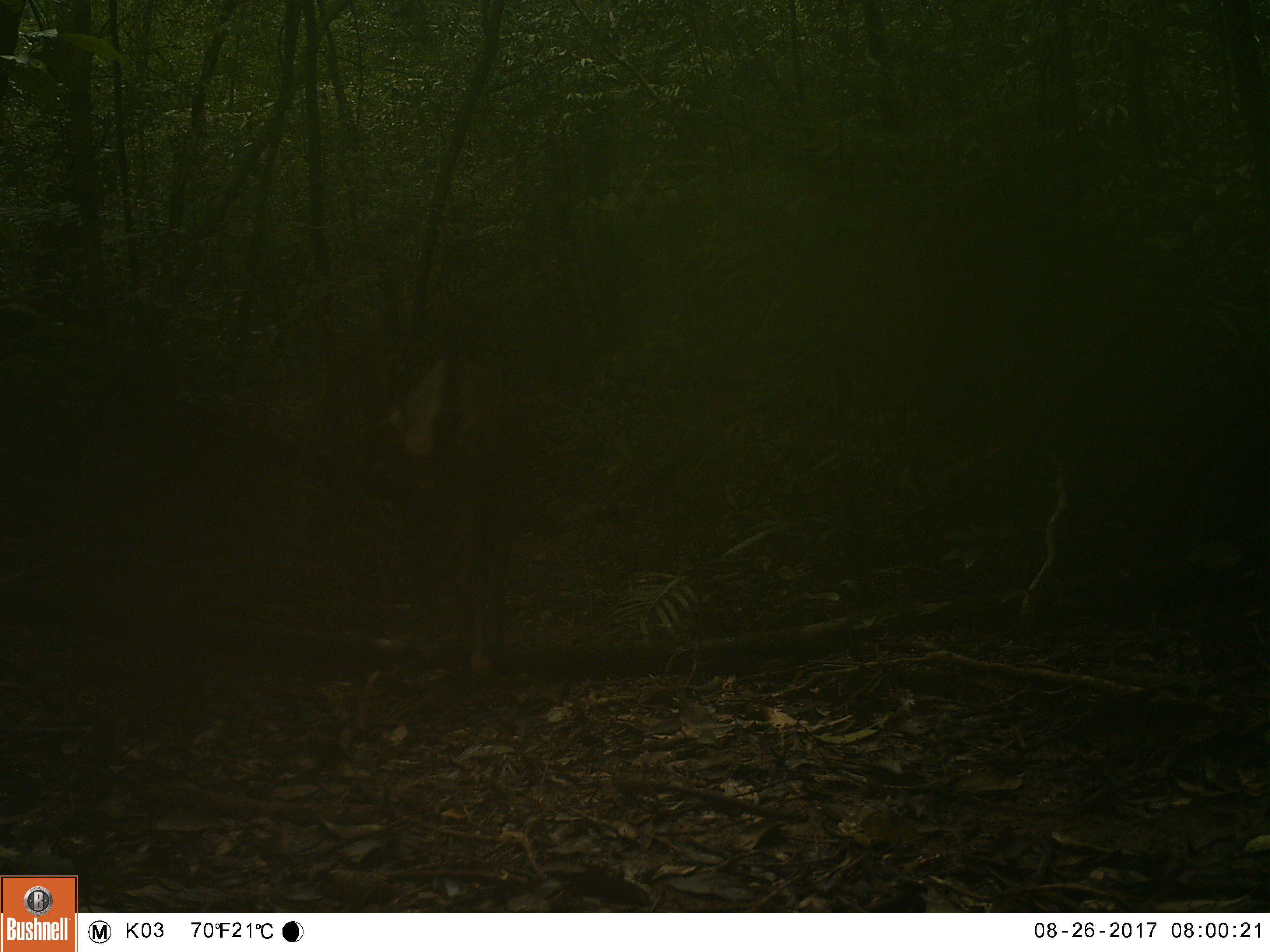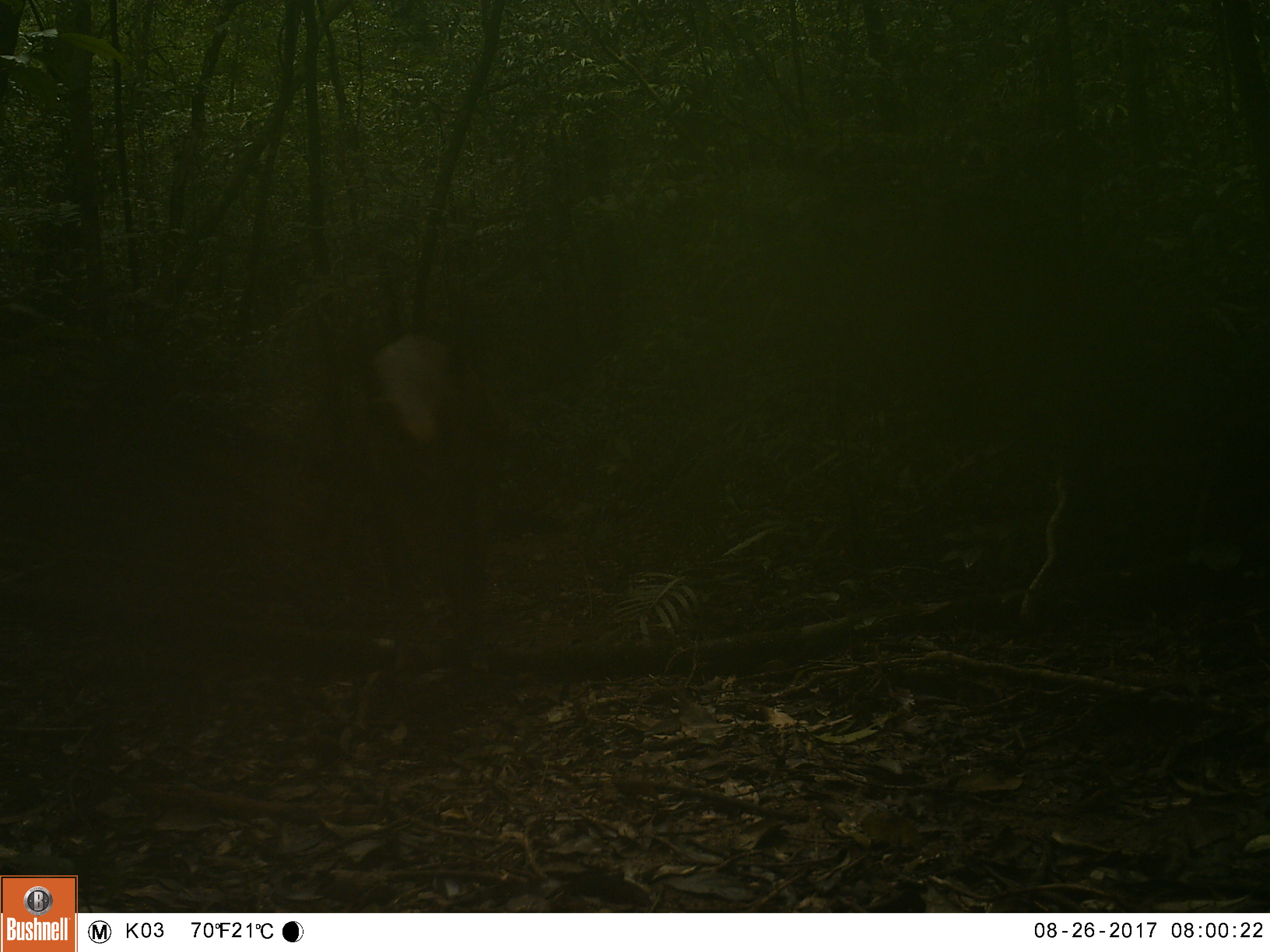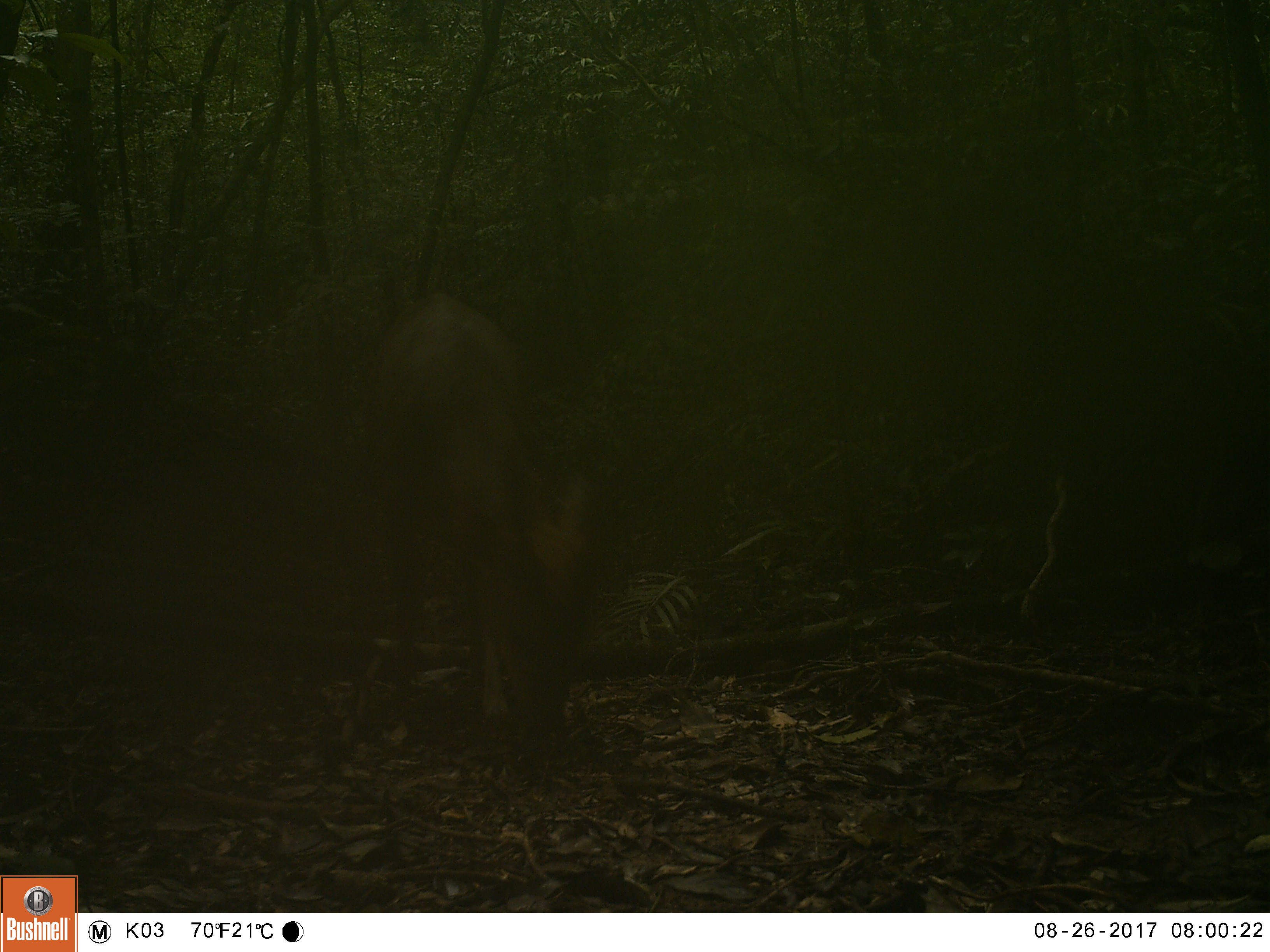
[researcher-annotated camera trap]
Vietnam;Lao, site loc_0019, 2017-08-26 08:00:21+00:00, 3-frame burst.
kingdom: Animalia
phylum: Chordata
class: Mammalia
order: Artiodactyla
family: Cervidae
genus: Muntiacus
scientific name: Muntiacus vuquangensis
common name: large-antlered muntjac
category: large antlered muntjac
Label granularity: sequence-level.